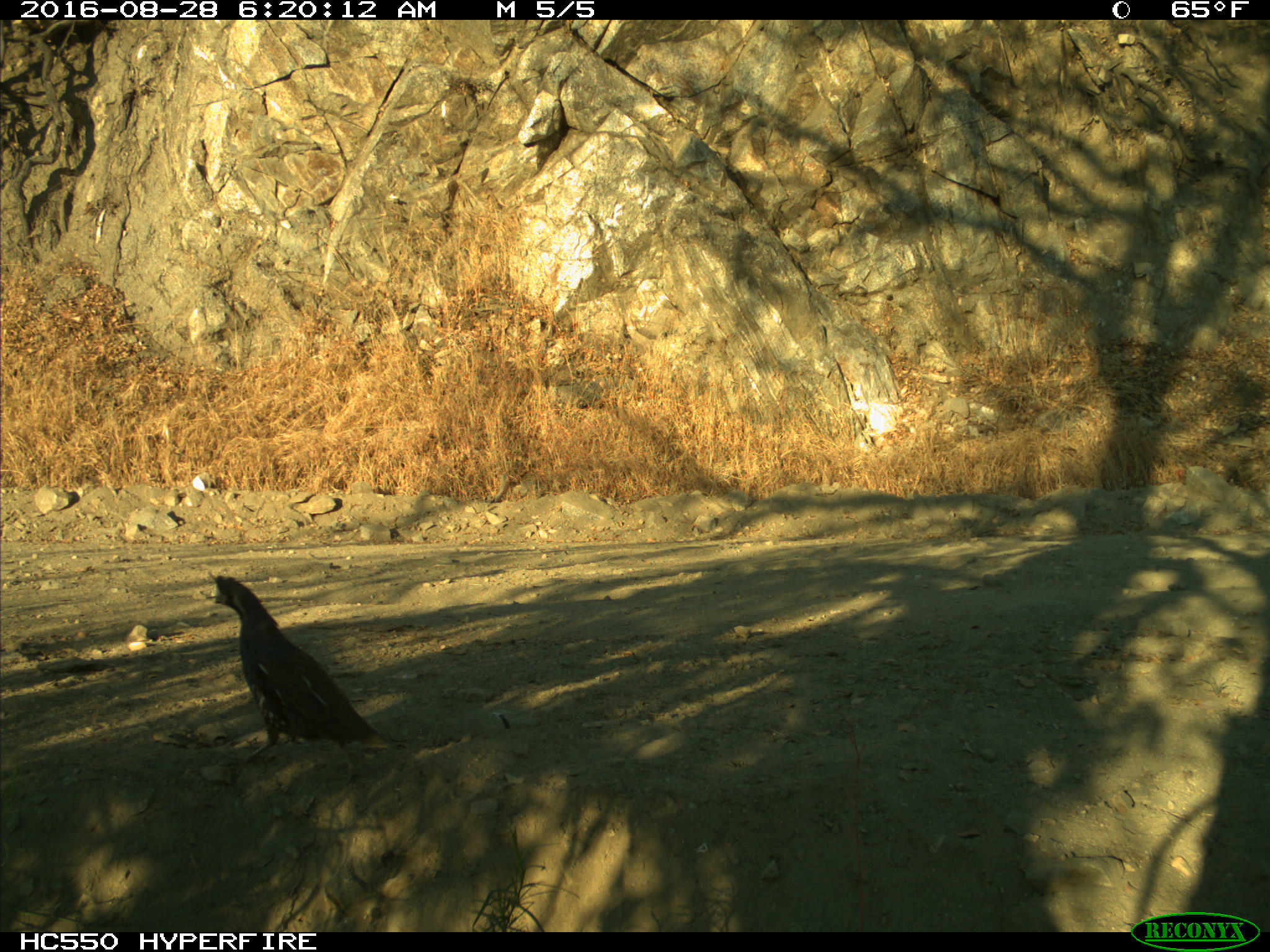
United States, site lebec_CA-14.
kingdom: Animalia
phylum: Chordata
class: Aves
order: Galliformes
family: Odontophoridae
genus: Callipepla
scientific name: Callipepla californica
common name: california quail